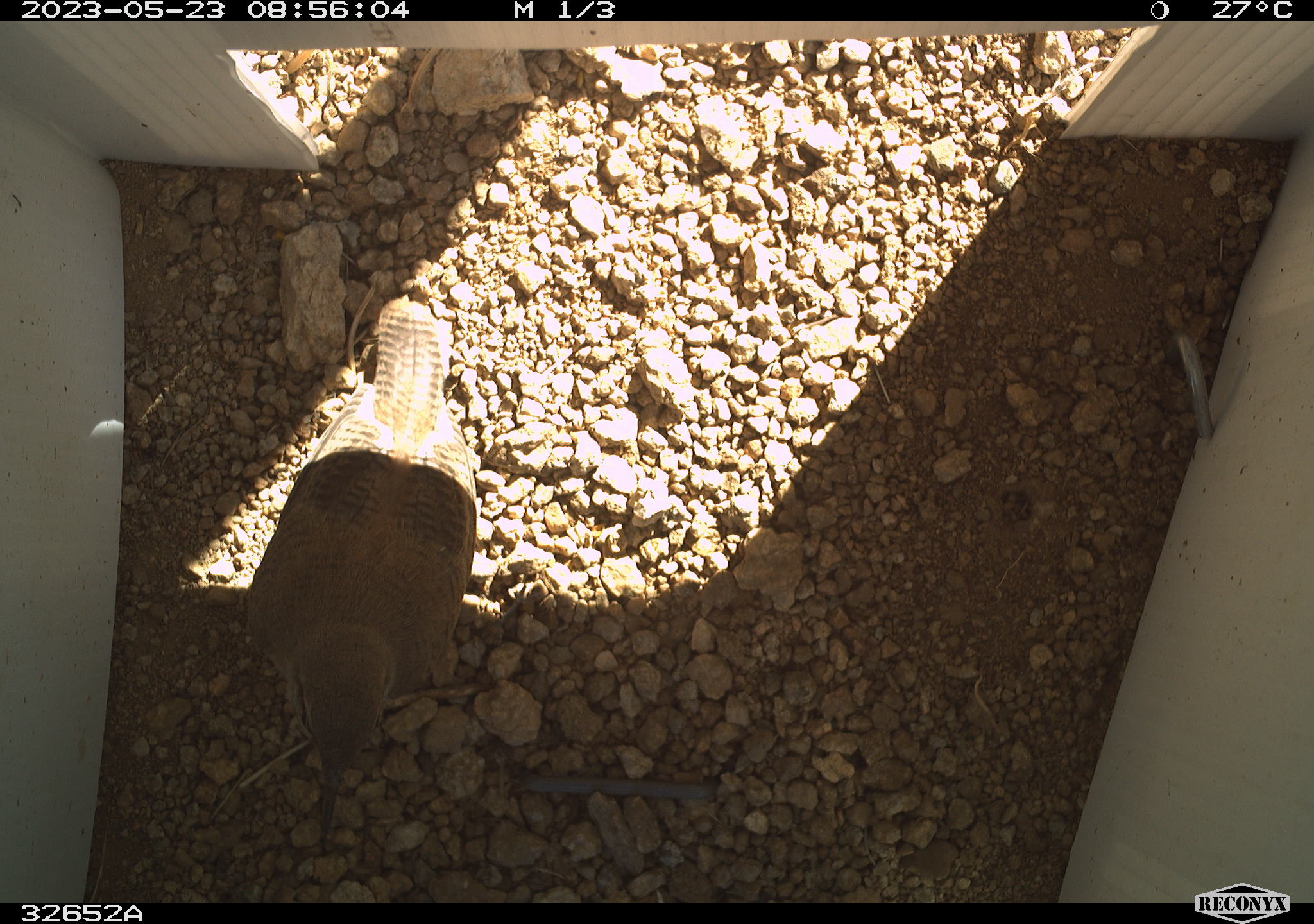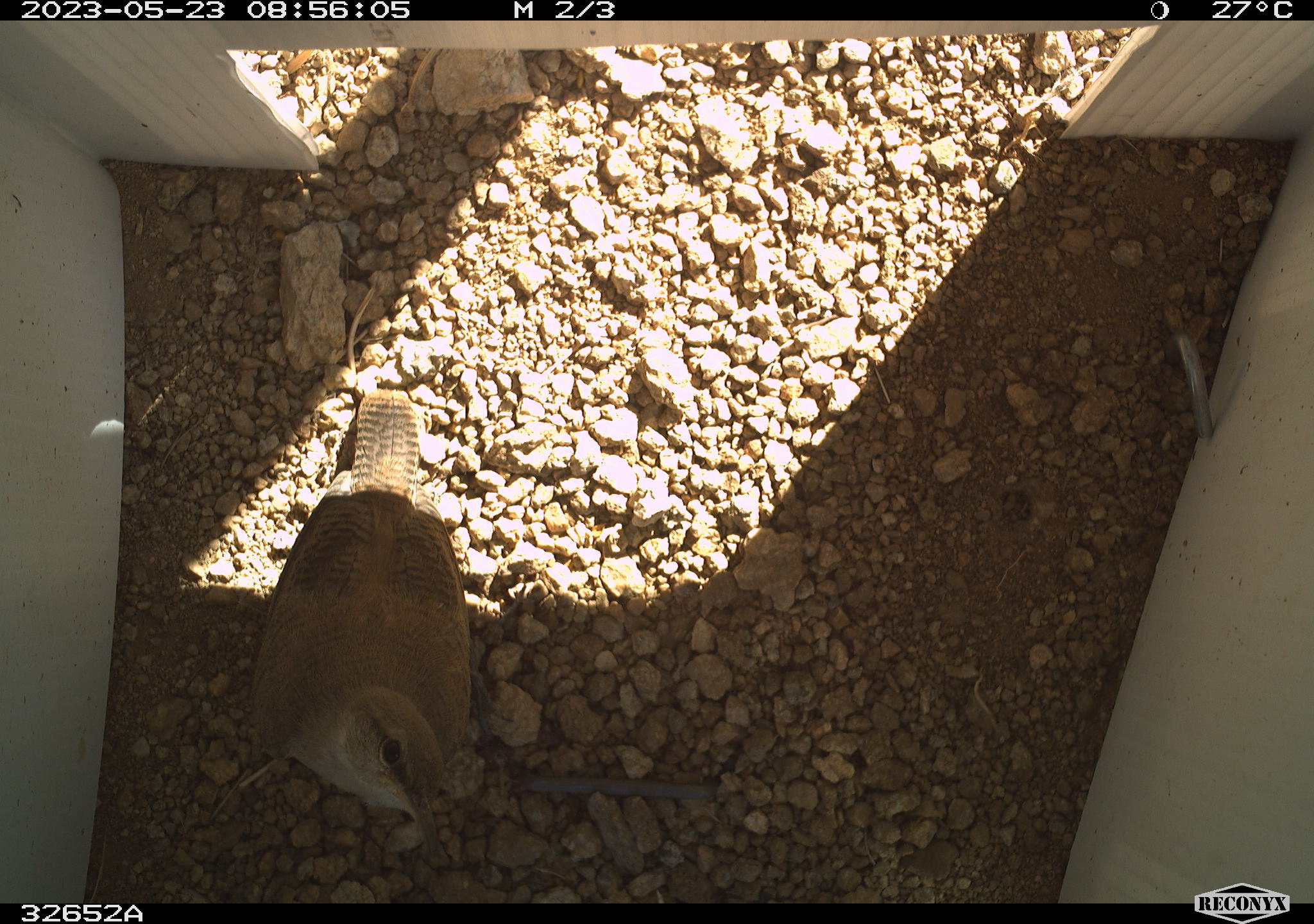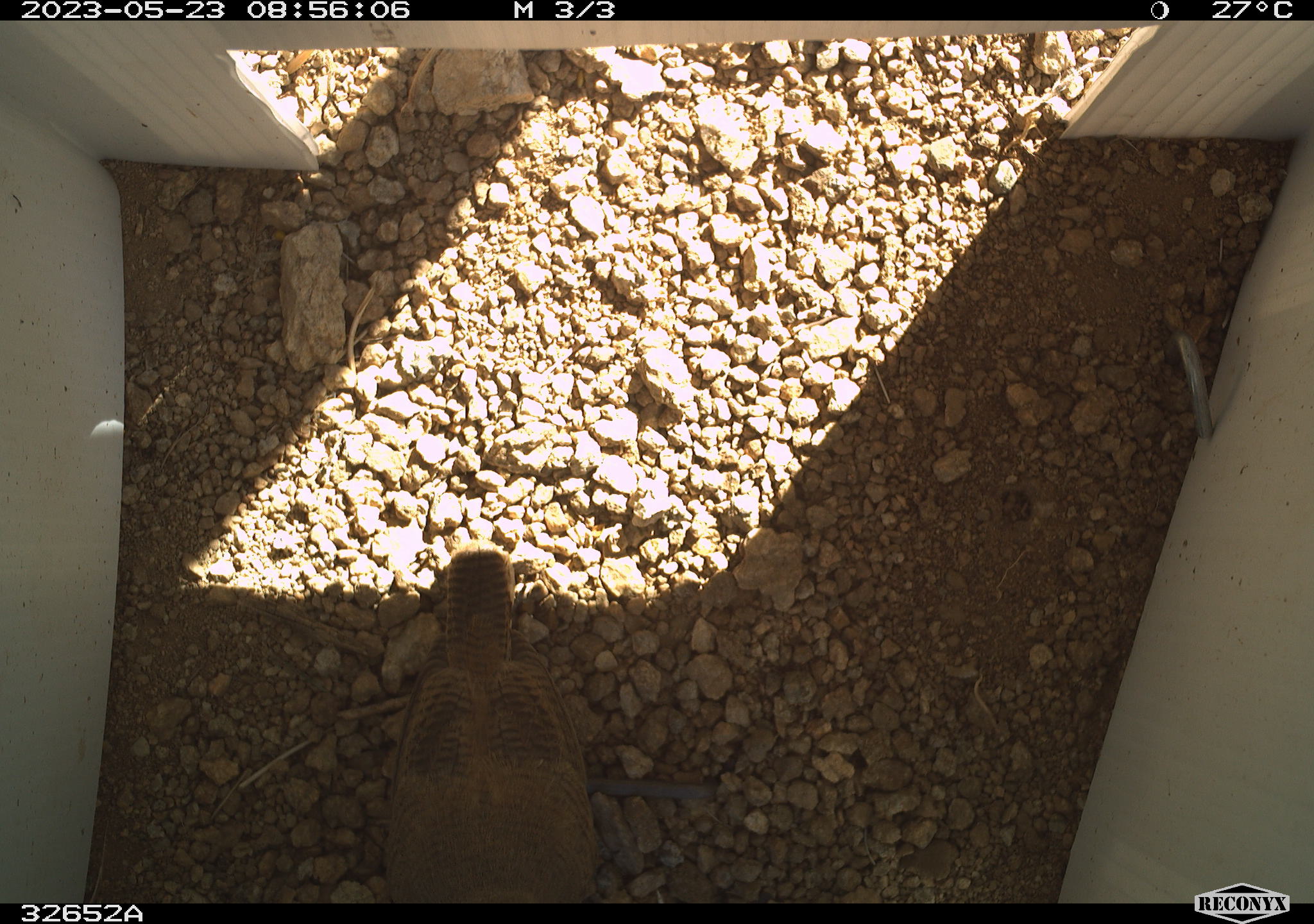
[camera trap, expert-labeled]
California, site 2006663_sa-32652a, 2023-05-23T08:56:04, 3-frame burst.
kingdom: Animalia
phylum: Chordata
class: Aves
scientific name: Aves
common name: bird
Bird (Aves).